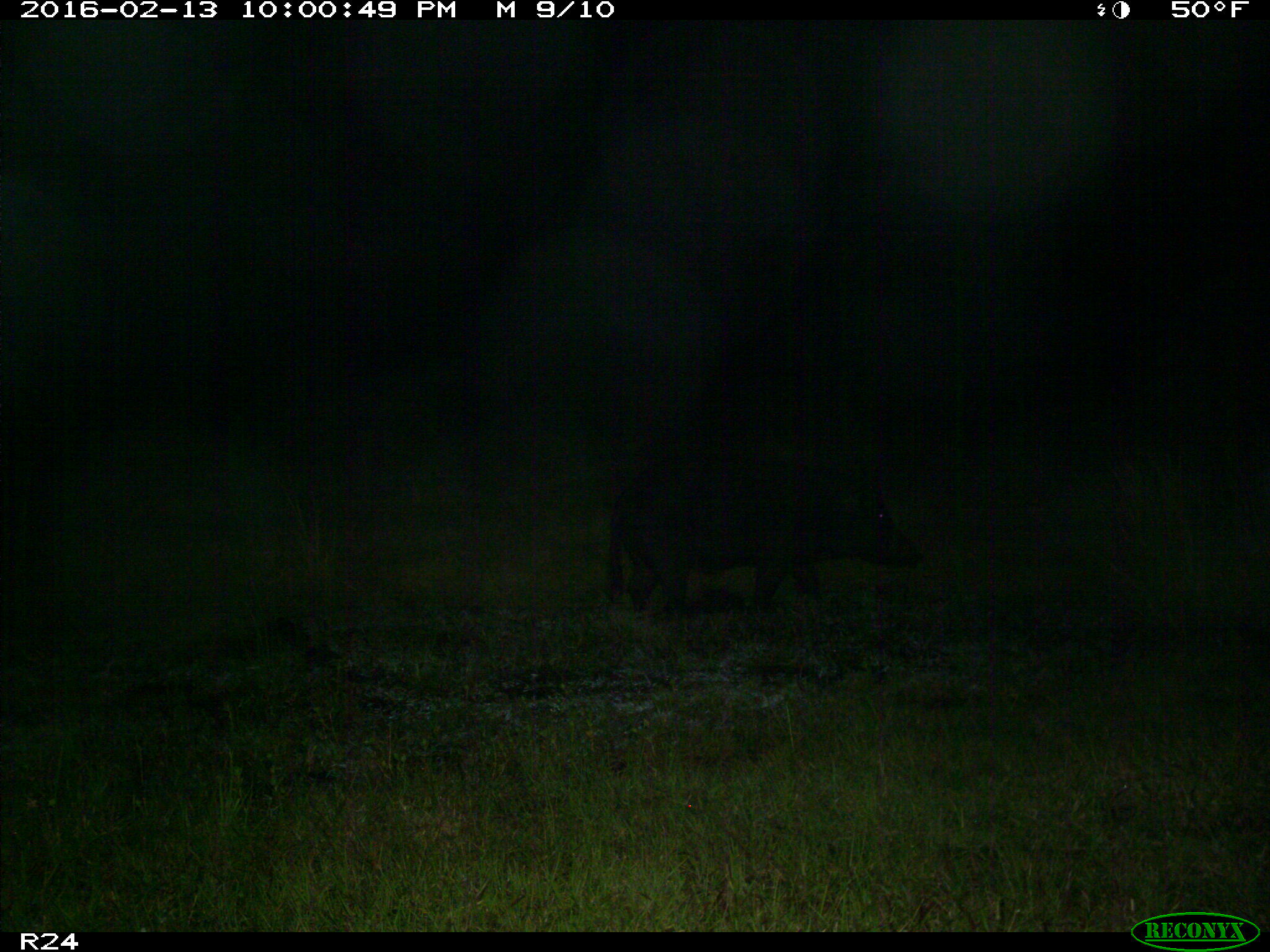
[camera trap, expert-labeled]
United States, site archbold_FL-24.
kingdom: Animalia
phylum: Chordata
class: Mammalia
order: Artiodactyla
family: Suidae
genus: Sus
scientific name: Sus scrofa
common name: wild boar